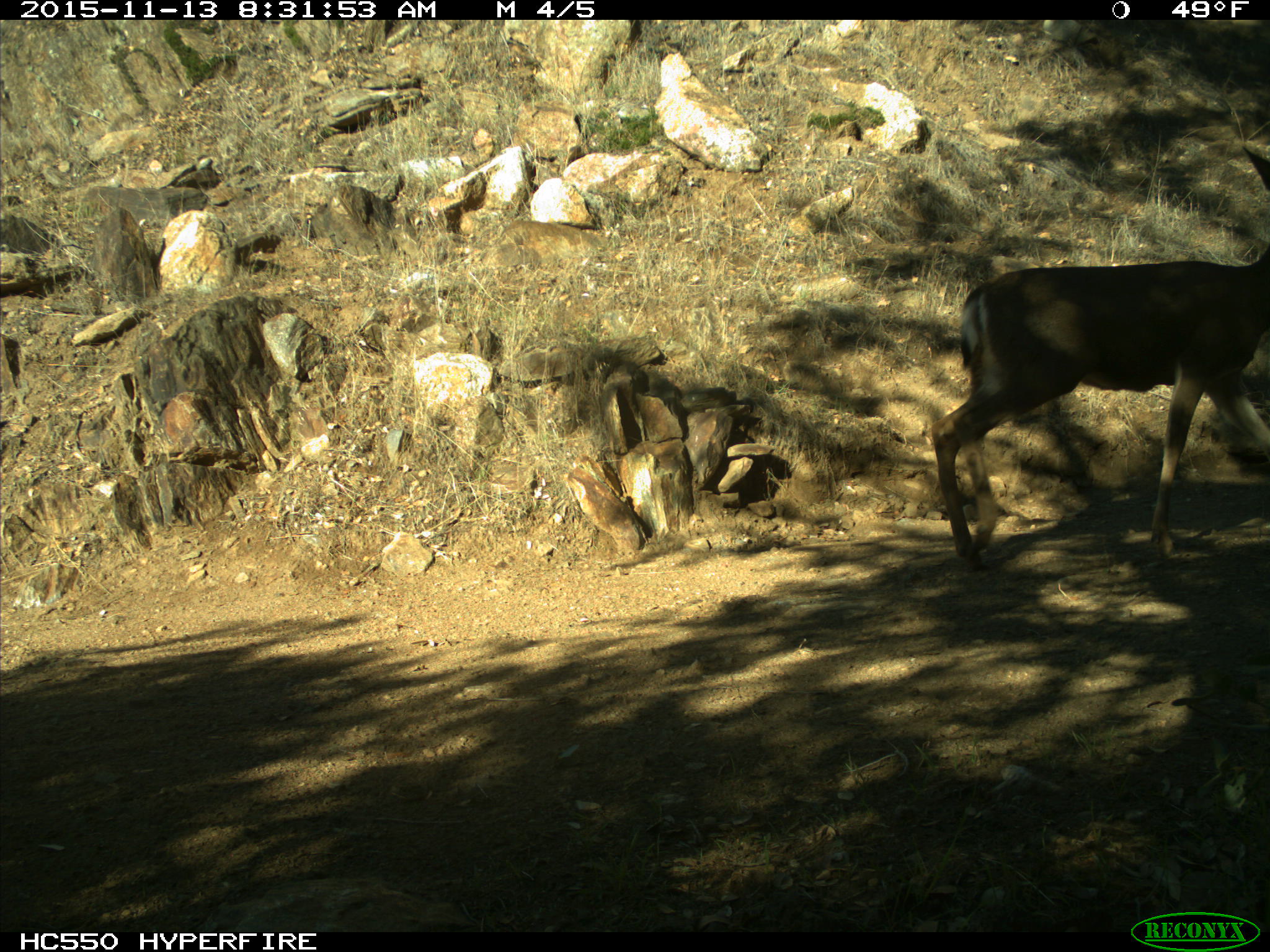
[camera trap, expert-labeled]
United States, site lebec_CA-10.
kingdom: Animalia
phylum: Chordata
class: Mammalia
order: Artiodactyla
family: Cervidae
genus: Odocoileus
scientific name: Odocoileus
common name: deer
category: unidentified deer